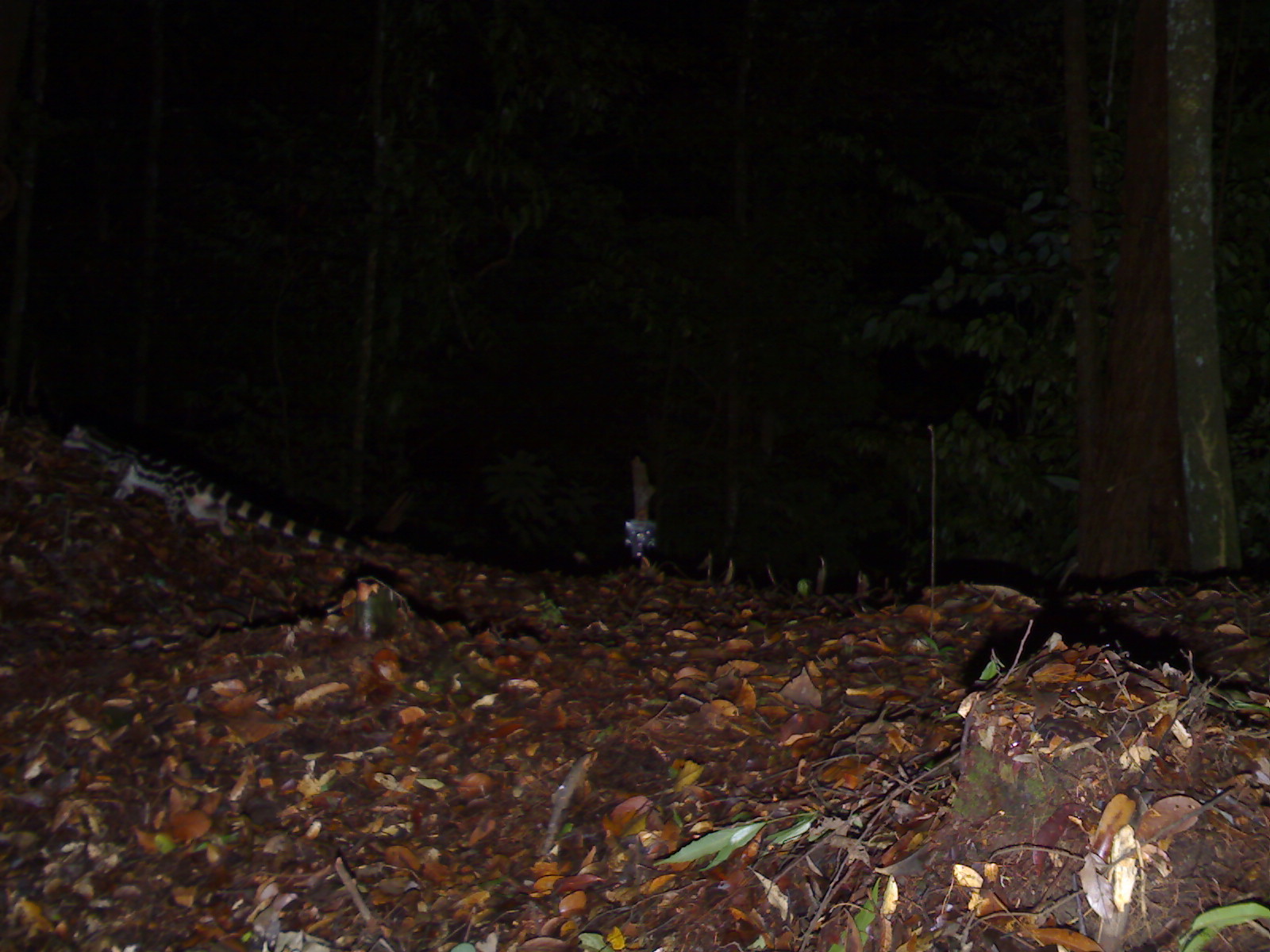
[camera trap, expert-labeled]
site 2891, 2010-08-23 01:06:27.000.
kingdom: Animalia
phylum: Chordata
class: Mammalia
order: Carnivora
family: Prionodontidae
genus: Prionodon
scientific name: Prionodon linsang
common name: banded linsang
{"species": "Prionodon linsang (banded linsang)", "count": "1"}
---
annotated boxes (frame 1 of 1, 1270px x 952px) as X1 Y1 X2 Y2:
prionodon linsang: 60 422 402 577